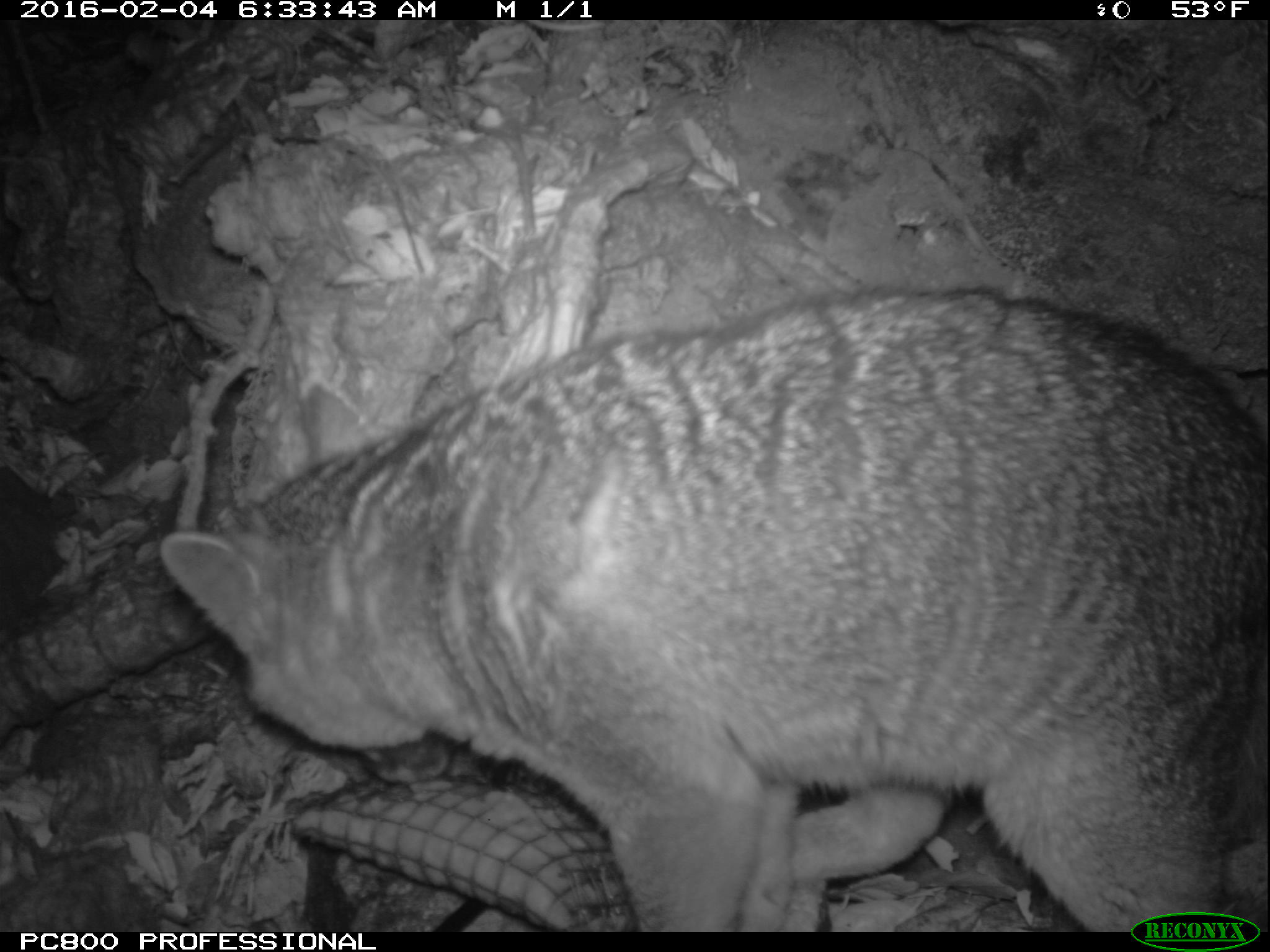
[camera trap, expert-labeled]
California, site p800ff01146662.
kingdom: Animalia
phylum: Chordata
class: Mammalia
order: Carnivora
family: Canidae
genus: Urocyon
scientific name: Urocyon littoralis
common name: island fox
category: fox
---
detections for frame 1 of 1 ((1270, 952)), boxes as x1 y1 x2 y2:
fox: 158 284 1269 931